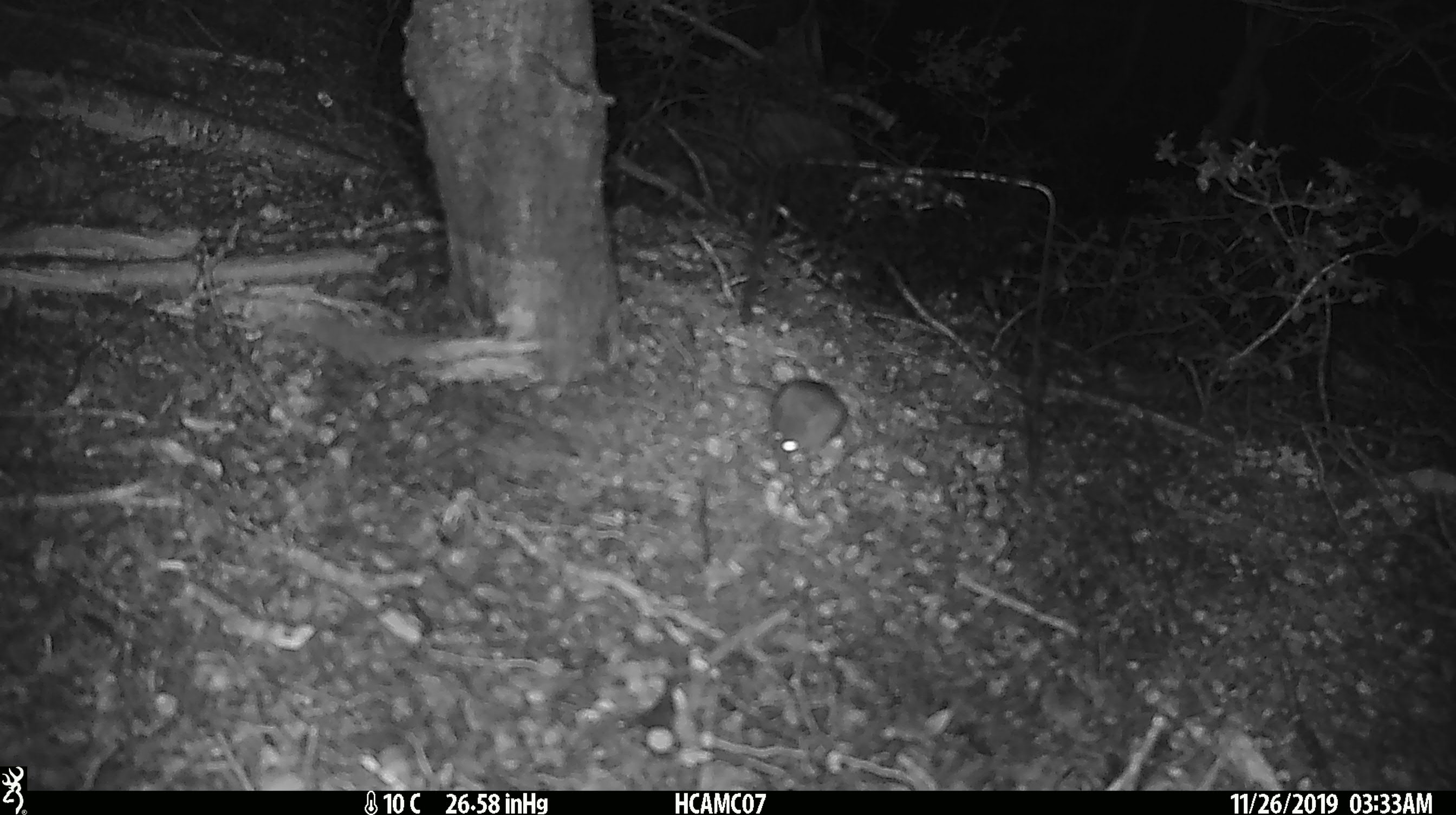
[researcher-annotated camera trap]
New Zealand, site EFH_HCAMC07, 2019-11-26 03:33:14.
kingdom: Animalia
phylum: Chordata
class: Mammalia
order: Rodentia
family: Muridae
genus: Mus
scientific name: Mus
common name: mouse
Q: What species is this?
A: Mouse (Mus).